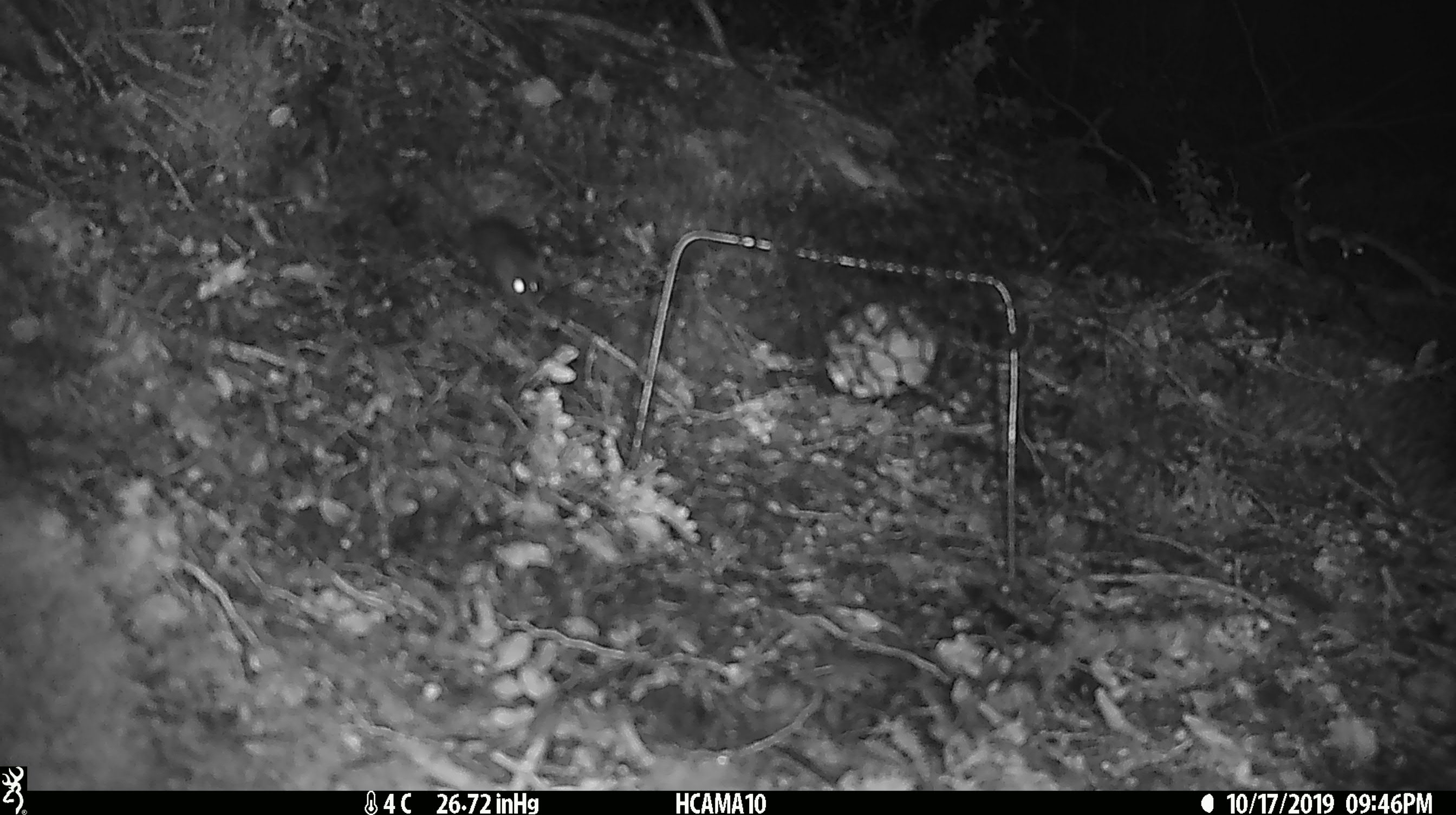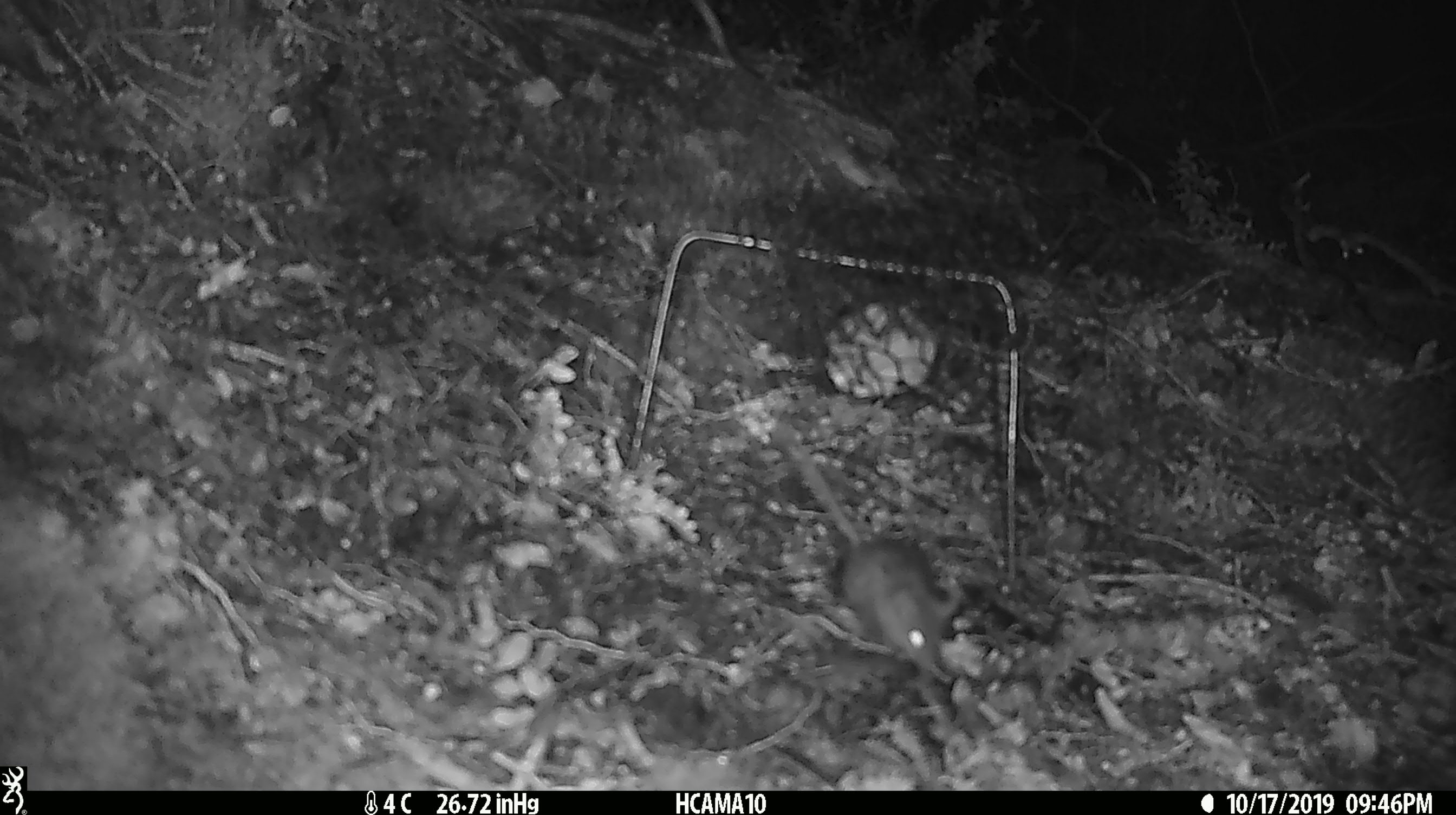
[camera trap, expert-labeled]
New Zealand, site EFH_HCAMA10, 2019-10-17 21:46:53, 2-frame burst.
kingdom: Animalia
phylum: Chordata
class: Mammalia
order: Rodentia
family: Muridae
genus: Mus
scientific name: Mus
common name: mouse